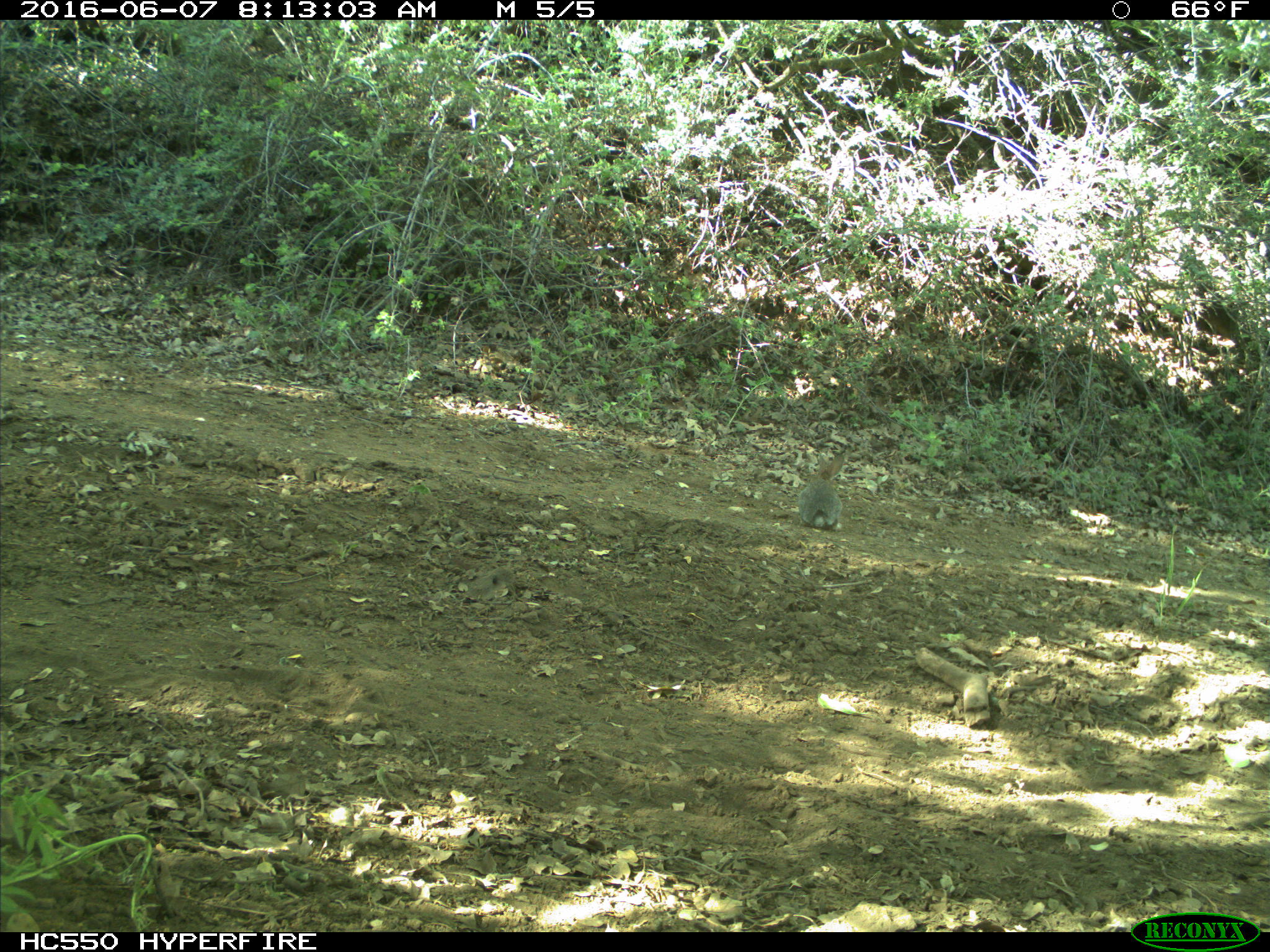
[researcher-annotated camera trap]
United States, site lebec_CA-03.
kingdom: Animalia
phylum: Chordata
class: Mammalia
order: Lagomorpha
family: Leporidae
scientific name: Leporidae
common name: rabbits and hares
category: unidentified rabbit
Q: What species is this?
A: Unidentified rabbit (rabbits and hares) (Leporidae).